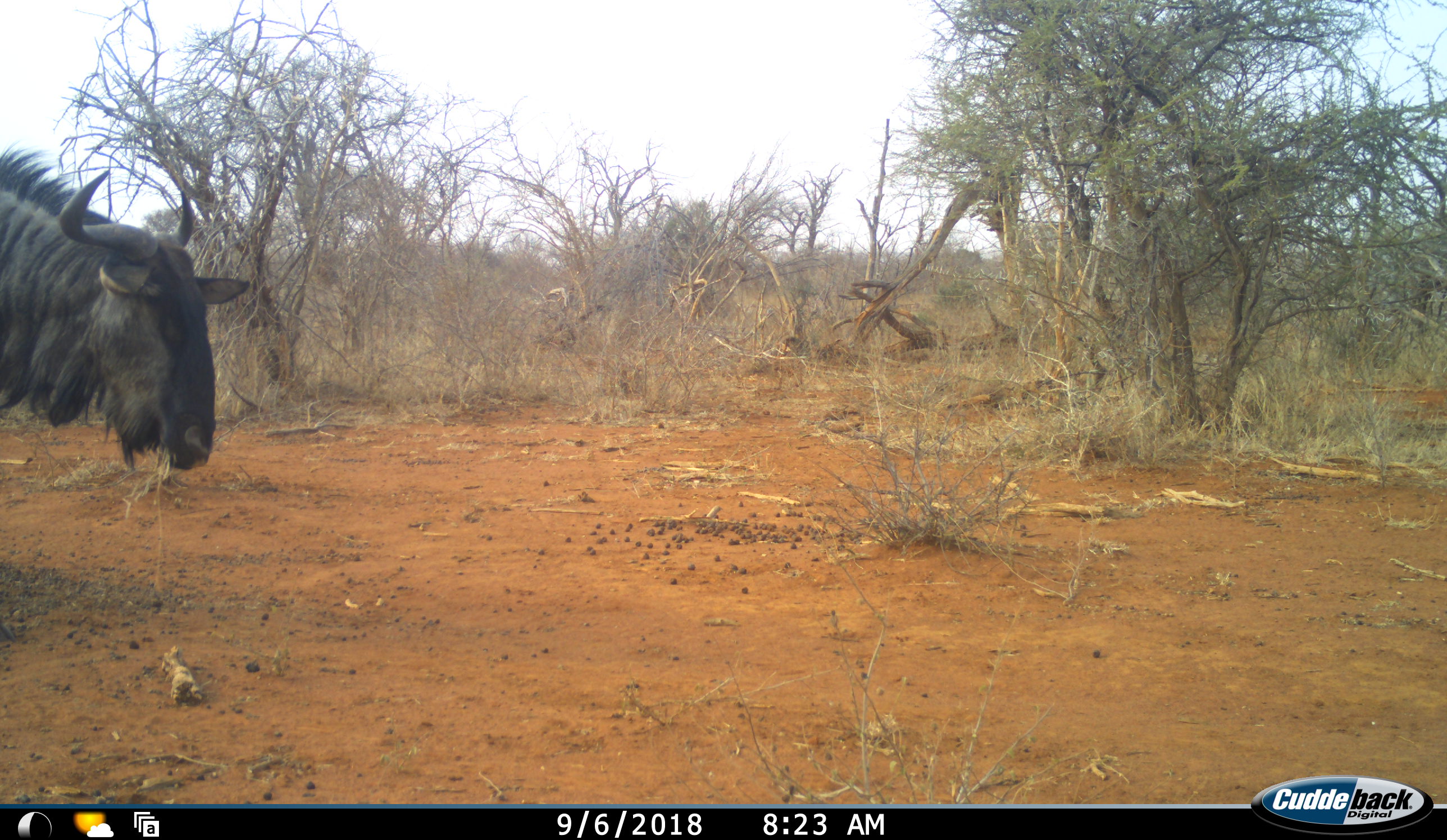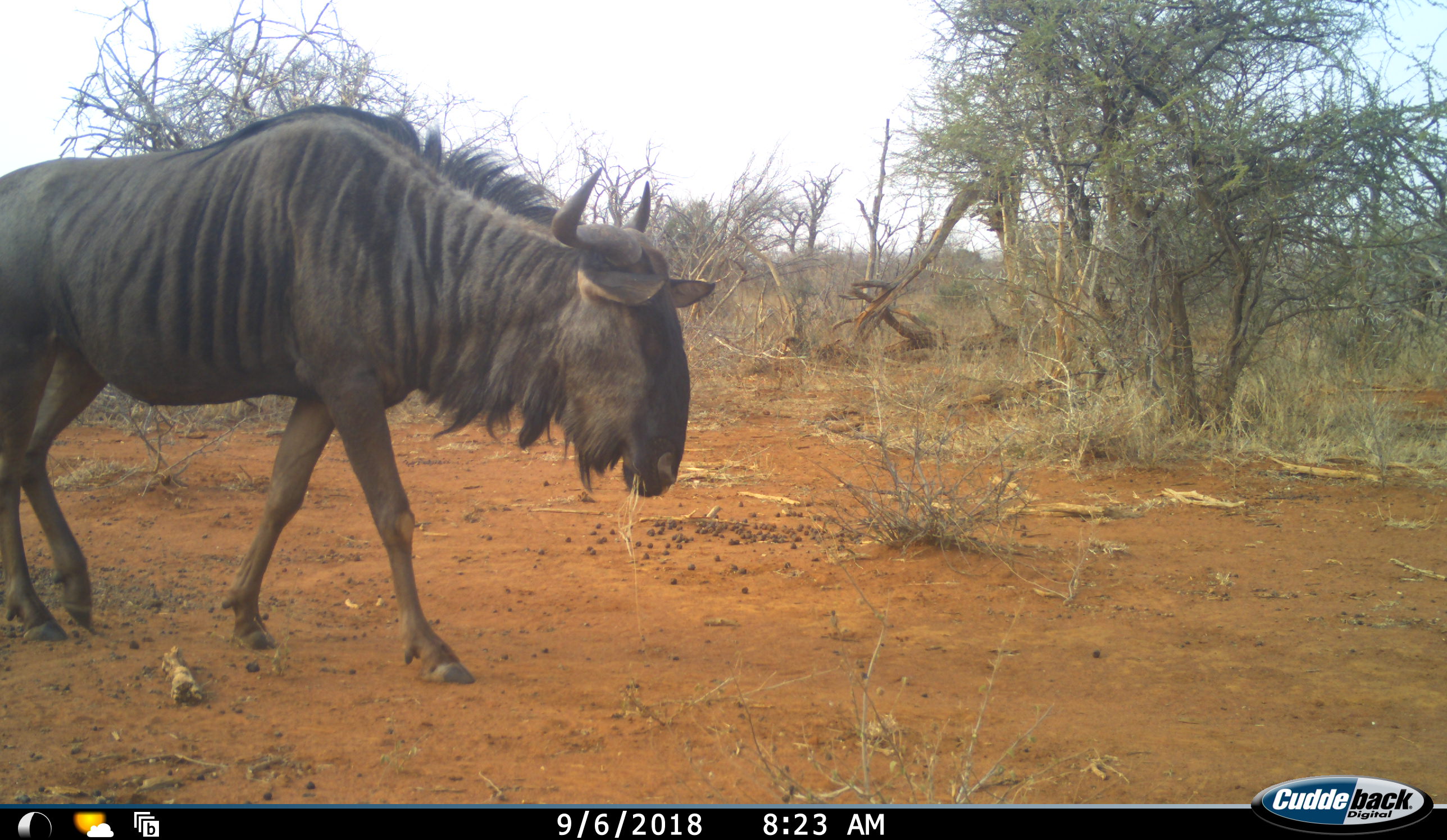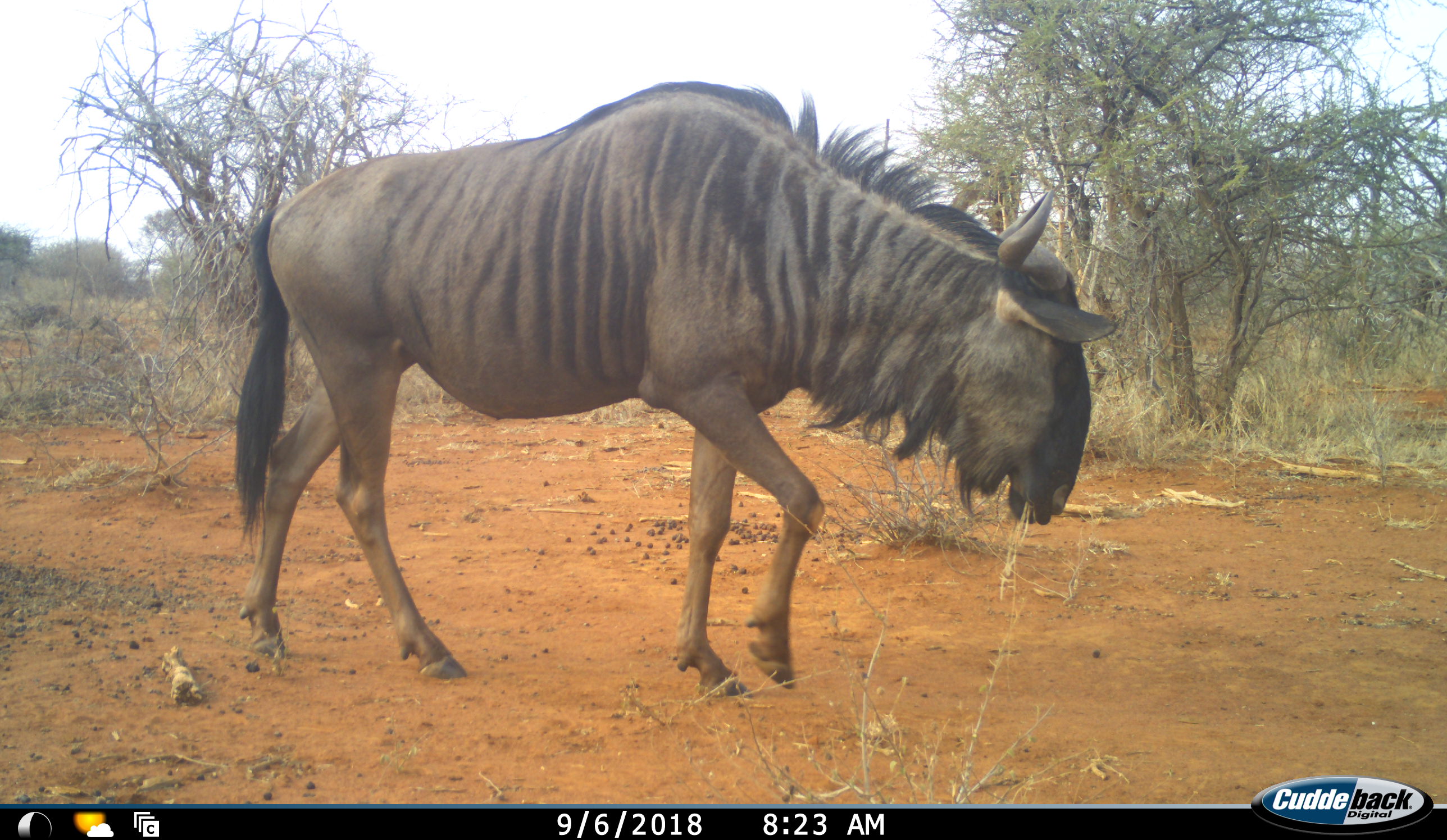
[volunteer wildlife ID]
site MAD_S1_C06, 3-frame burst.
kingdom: Animalia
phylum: Chordata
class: Mammalia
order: Artiodactyla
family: Bovidae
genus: Connochaetes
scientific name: Connochaetes taurinus taurinus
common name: blue wildebeest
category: wildebeestblue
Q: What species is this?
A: Wildebeestblue (blue wildebeest) (Connochaetes taurinus taurinus).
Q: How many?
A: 1.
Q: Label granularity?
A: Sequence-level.